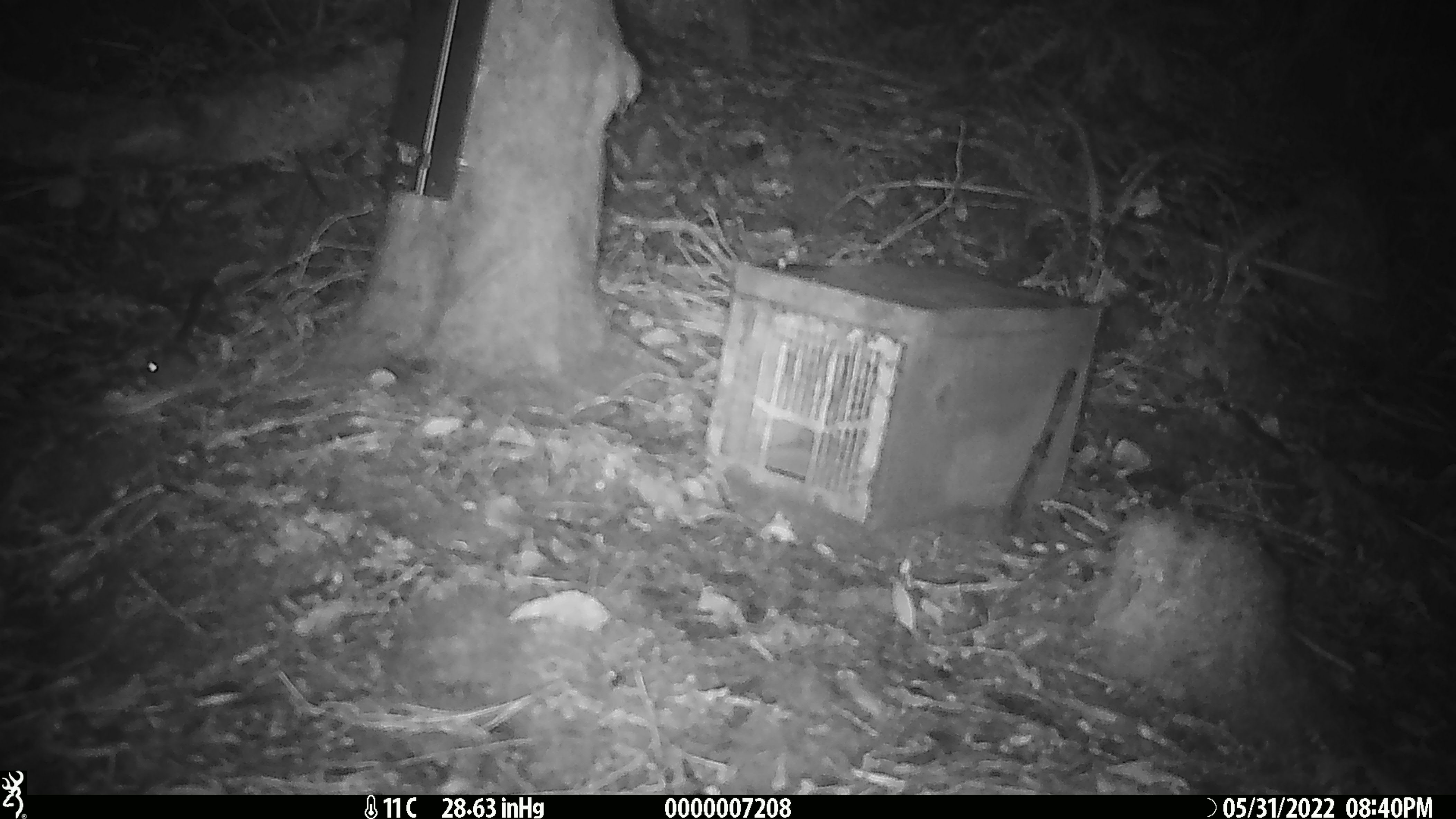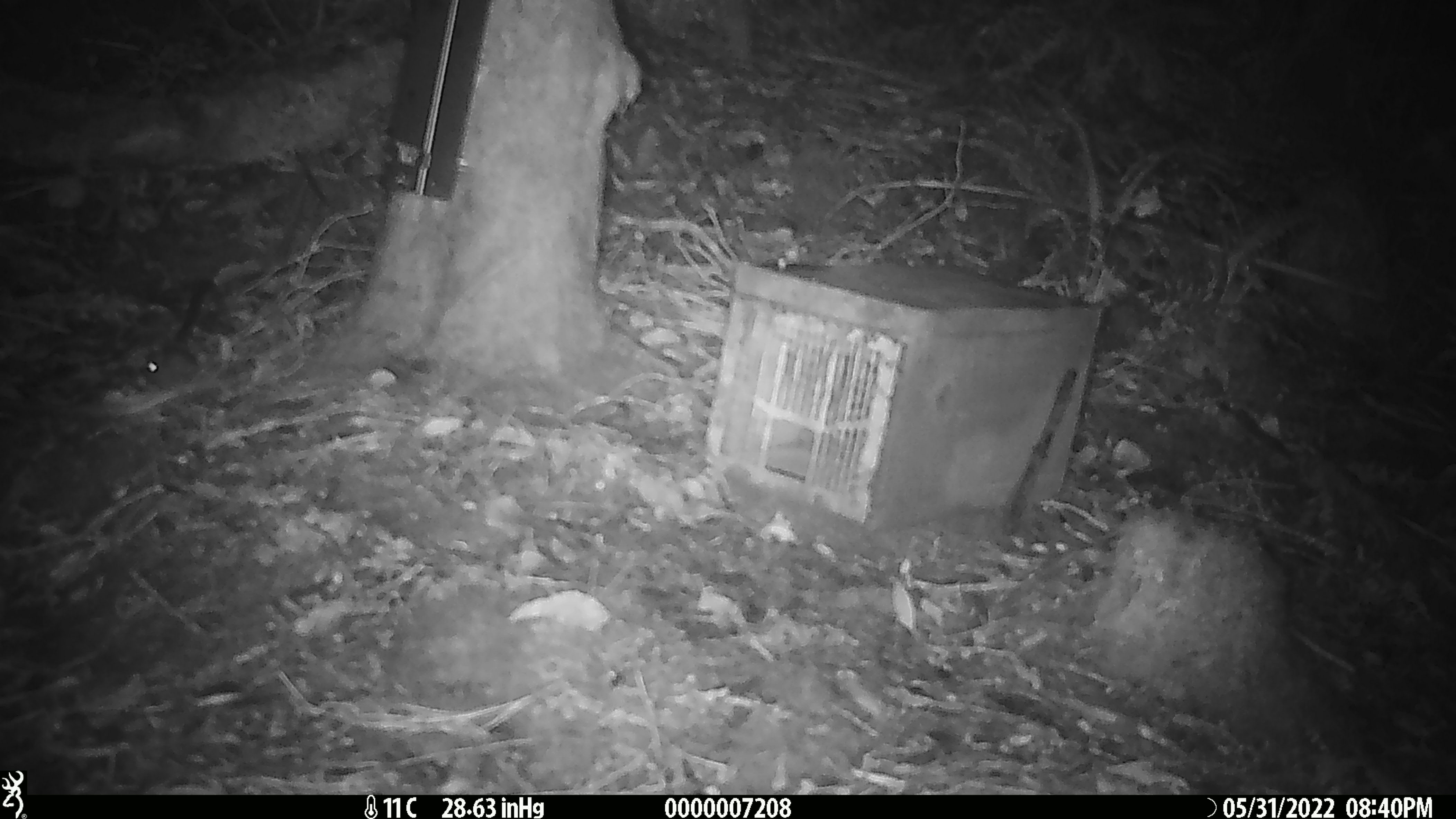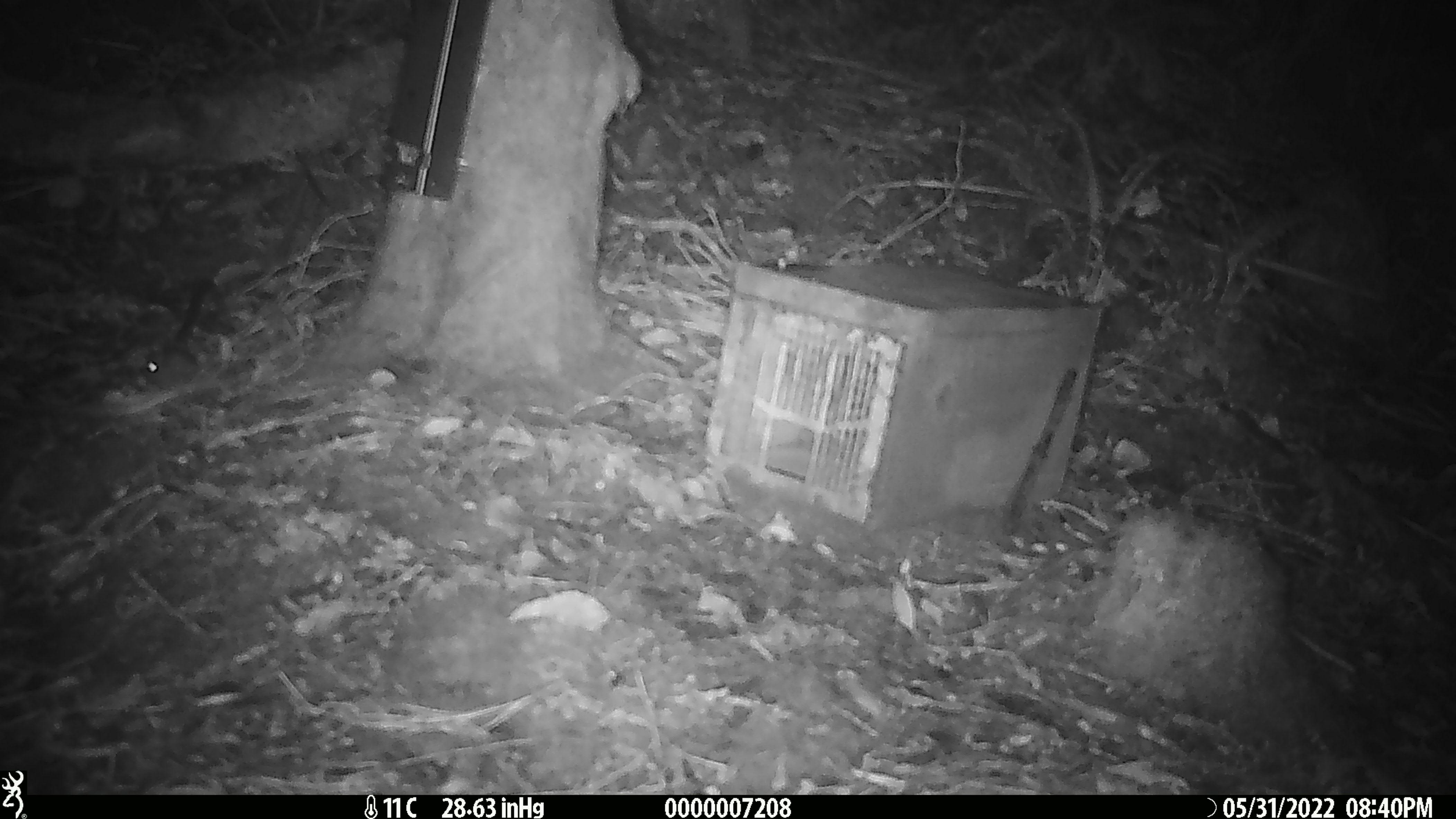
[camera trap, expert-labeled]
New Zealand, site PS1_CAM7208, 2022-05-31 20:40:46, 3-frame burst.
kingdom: Animalia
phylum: Chordata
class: Mammalia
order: Rodentia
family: Muridae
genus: Mus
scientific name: Mus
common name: mouse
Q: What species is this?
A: Mouse (Mus).